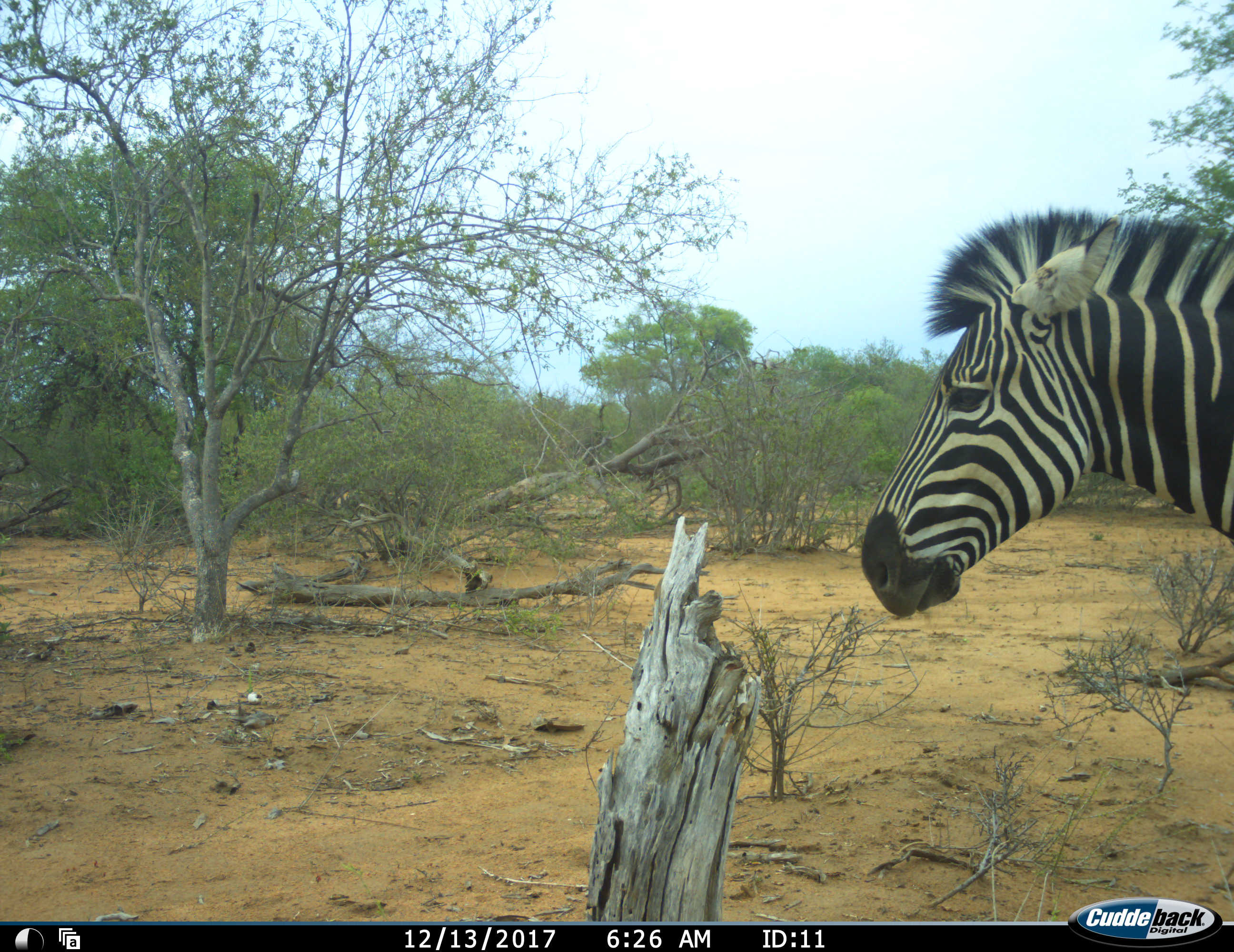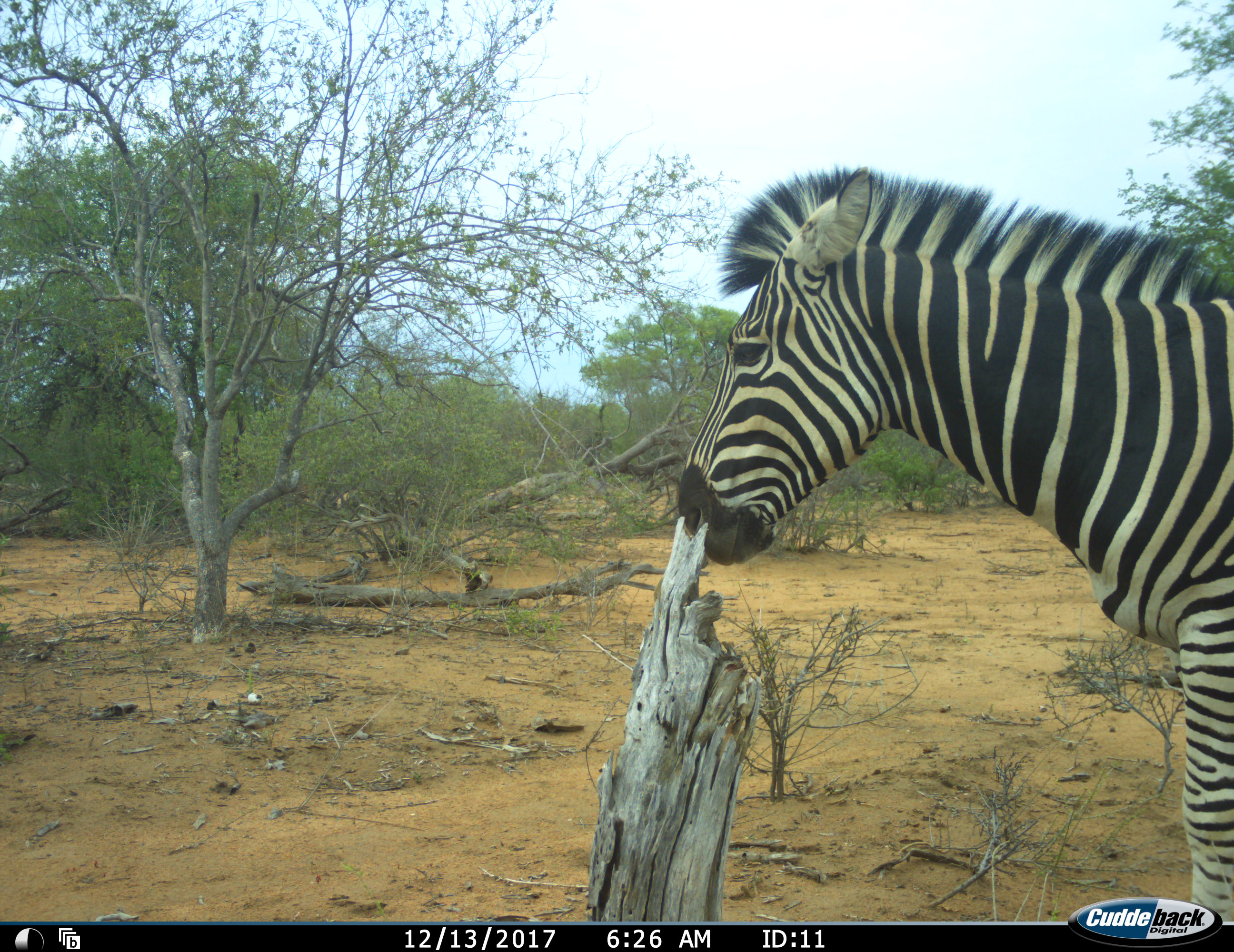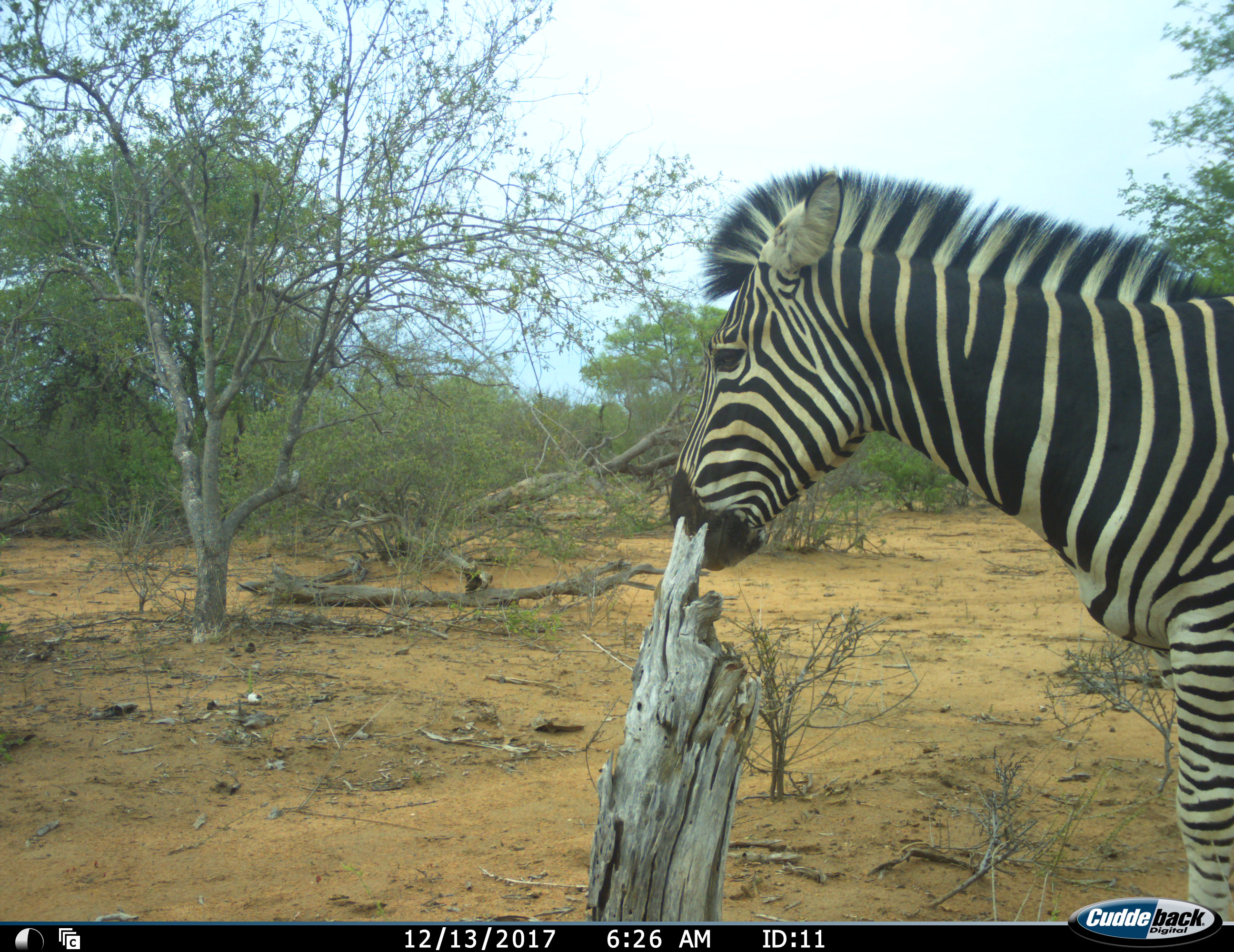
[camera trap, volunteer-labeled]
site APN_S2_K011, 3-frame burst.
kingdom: Animalia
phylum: Chordata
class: Mammalia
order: Perissodactyla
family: Equidae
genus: Equus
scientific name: Equus quagga burchellii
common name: burchell's zebra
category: zebraburchells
Zebraburchells (burchell's zebra) (Equus quagga burchellii), count 1. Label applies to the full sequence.